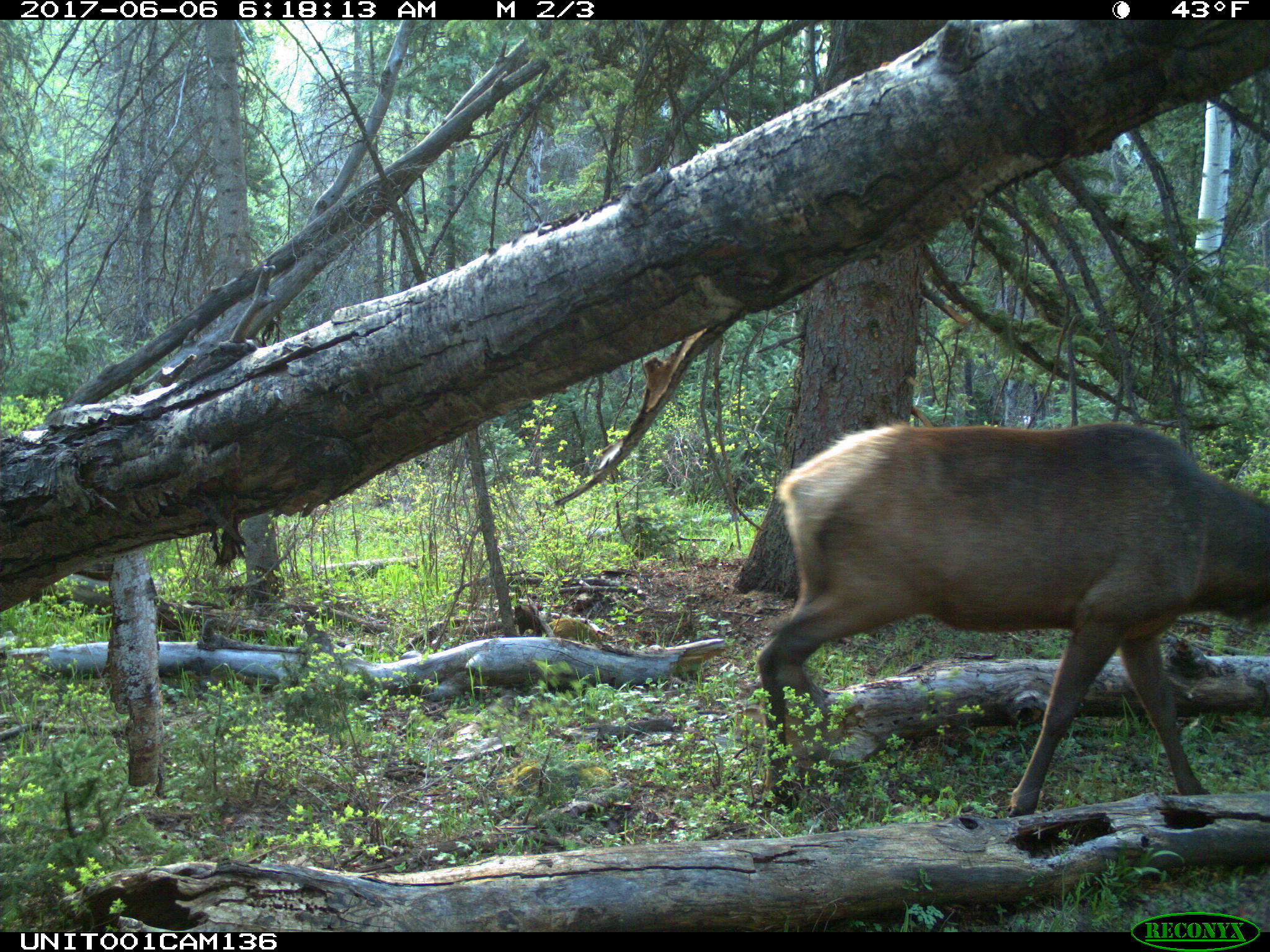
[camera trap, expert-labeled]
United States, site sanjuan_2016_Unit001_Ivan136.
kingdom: Animalia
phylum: Chordata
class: Mammalia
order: Artiodactyla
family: Cervidae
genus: Cervus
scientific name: Cervus elaphus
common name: red deer